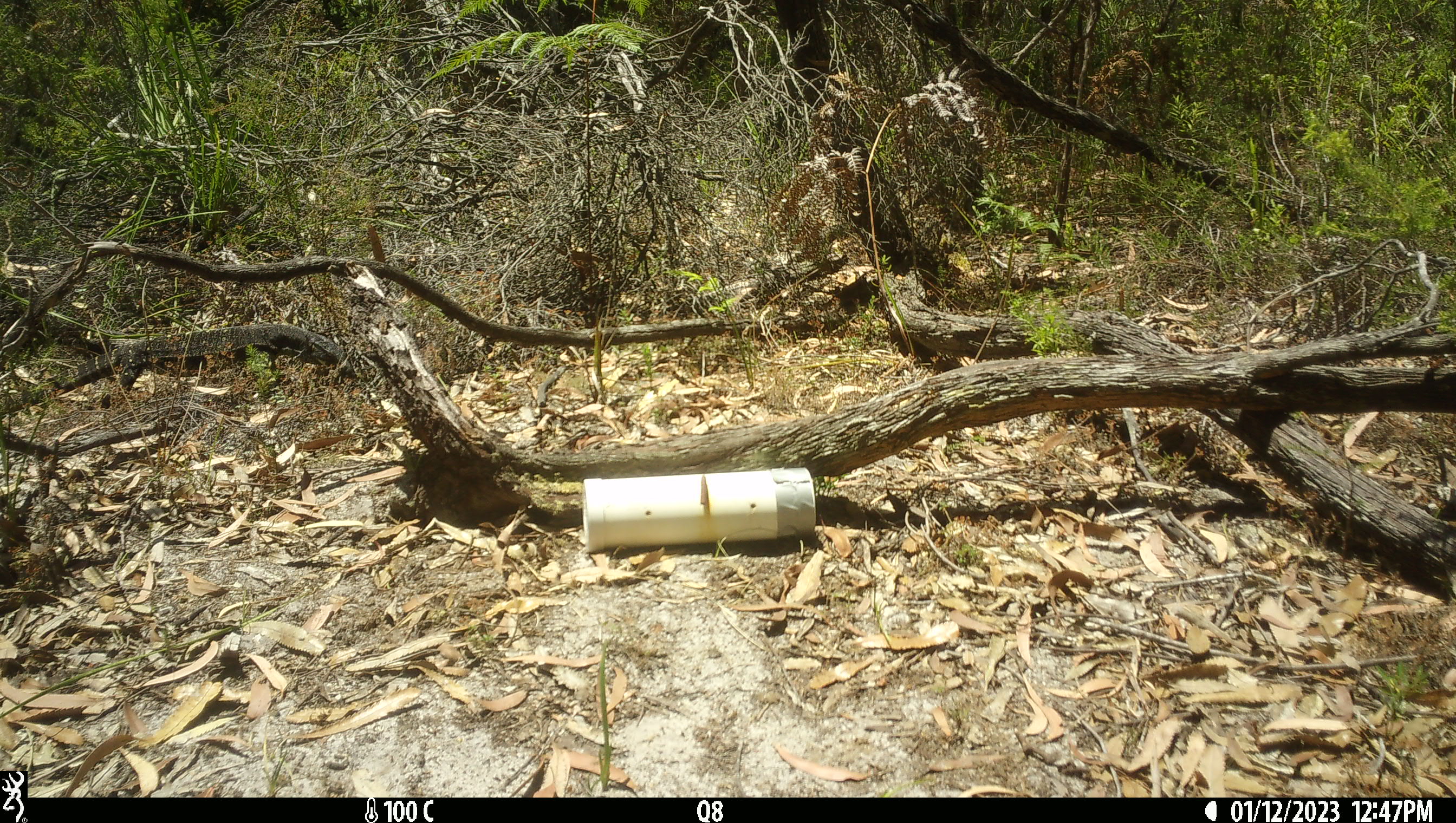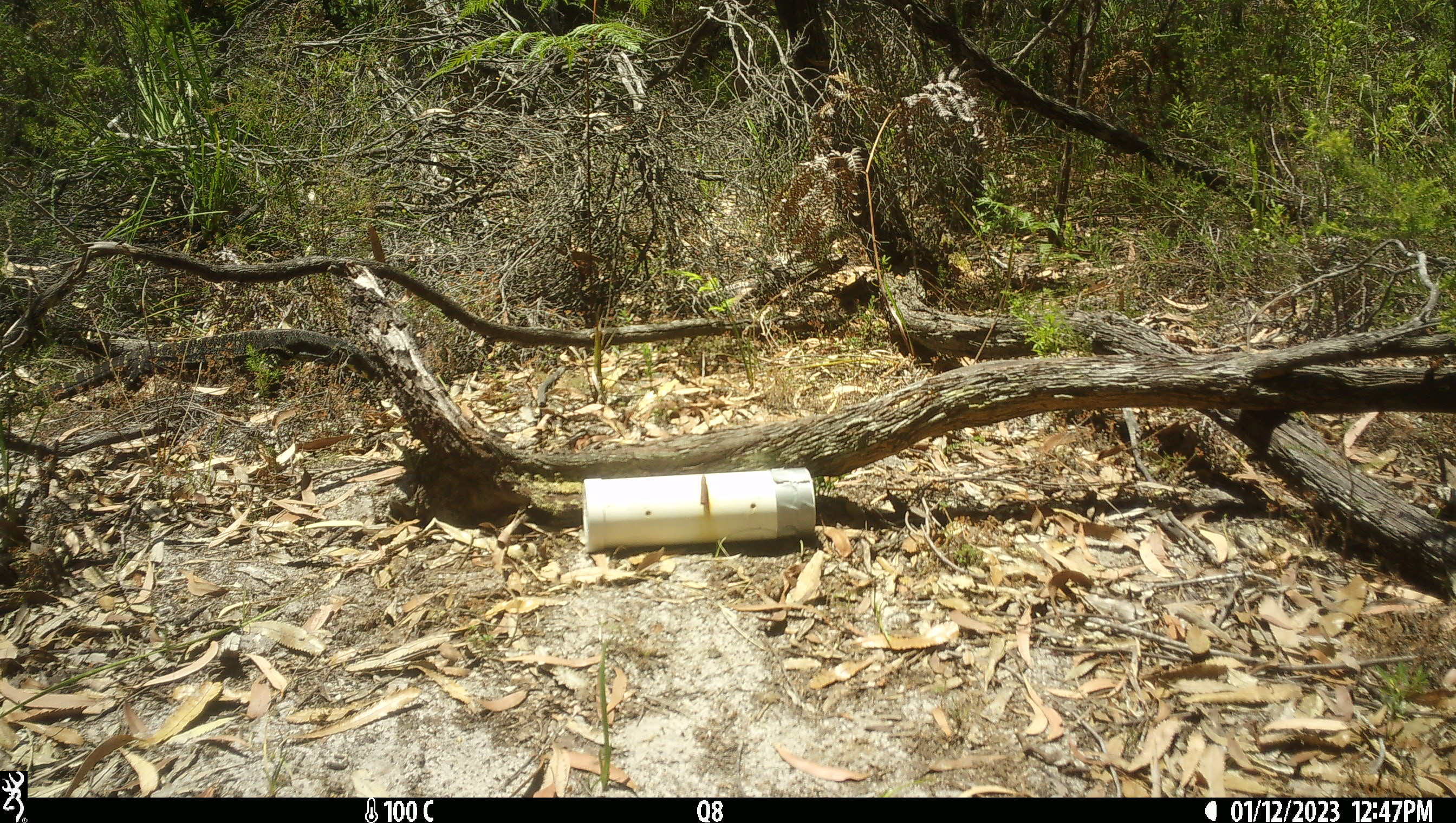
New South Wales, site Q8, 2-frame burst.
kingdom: Animalia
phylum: Chordata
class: Reptilia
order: Squamata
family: Varanidae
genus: Varanus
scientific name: Varanus varius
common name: lace monitor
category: goanna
Goanna (lace monitor) (Varanus varius).